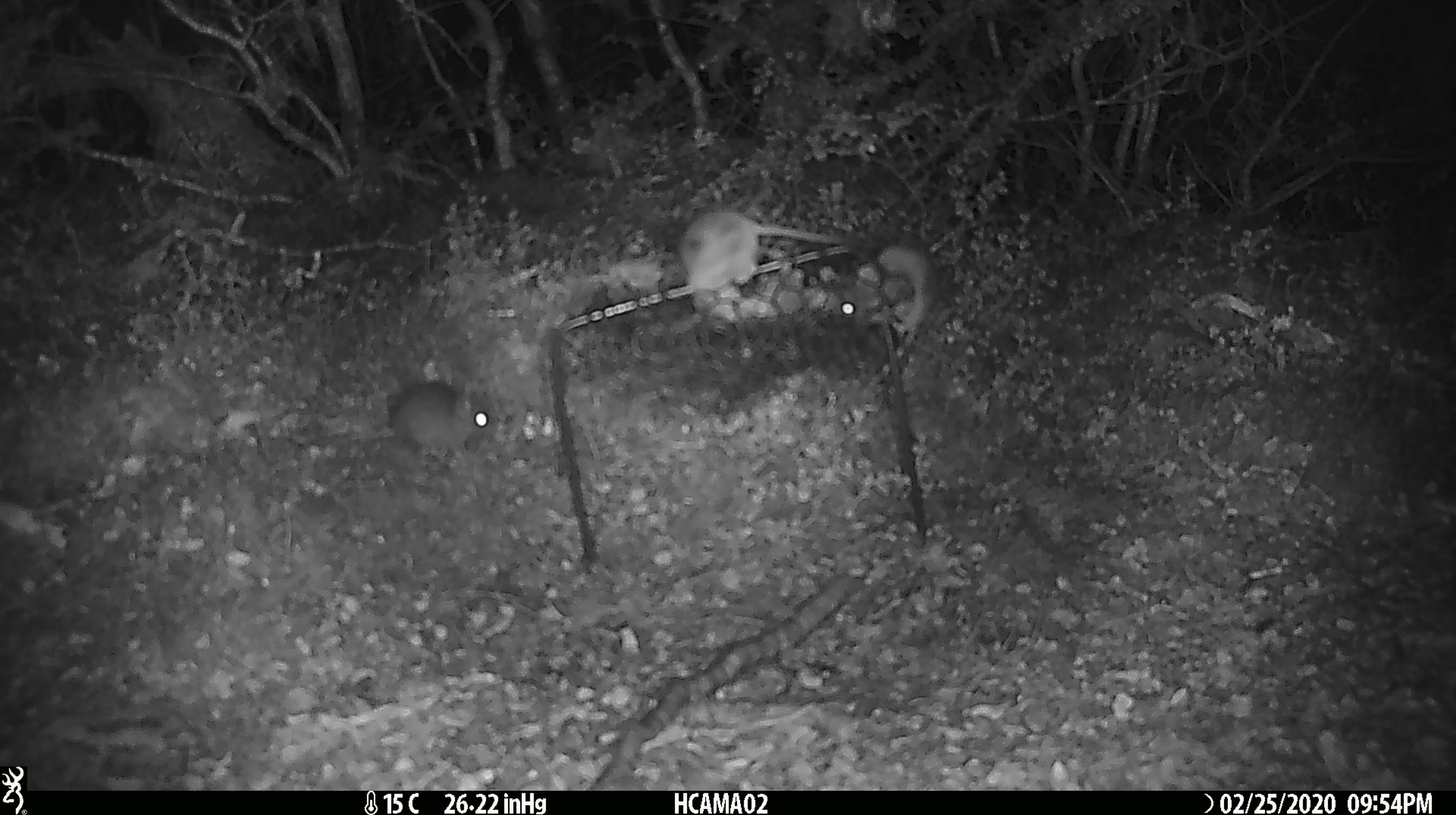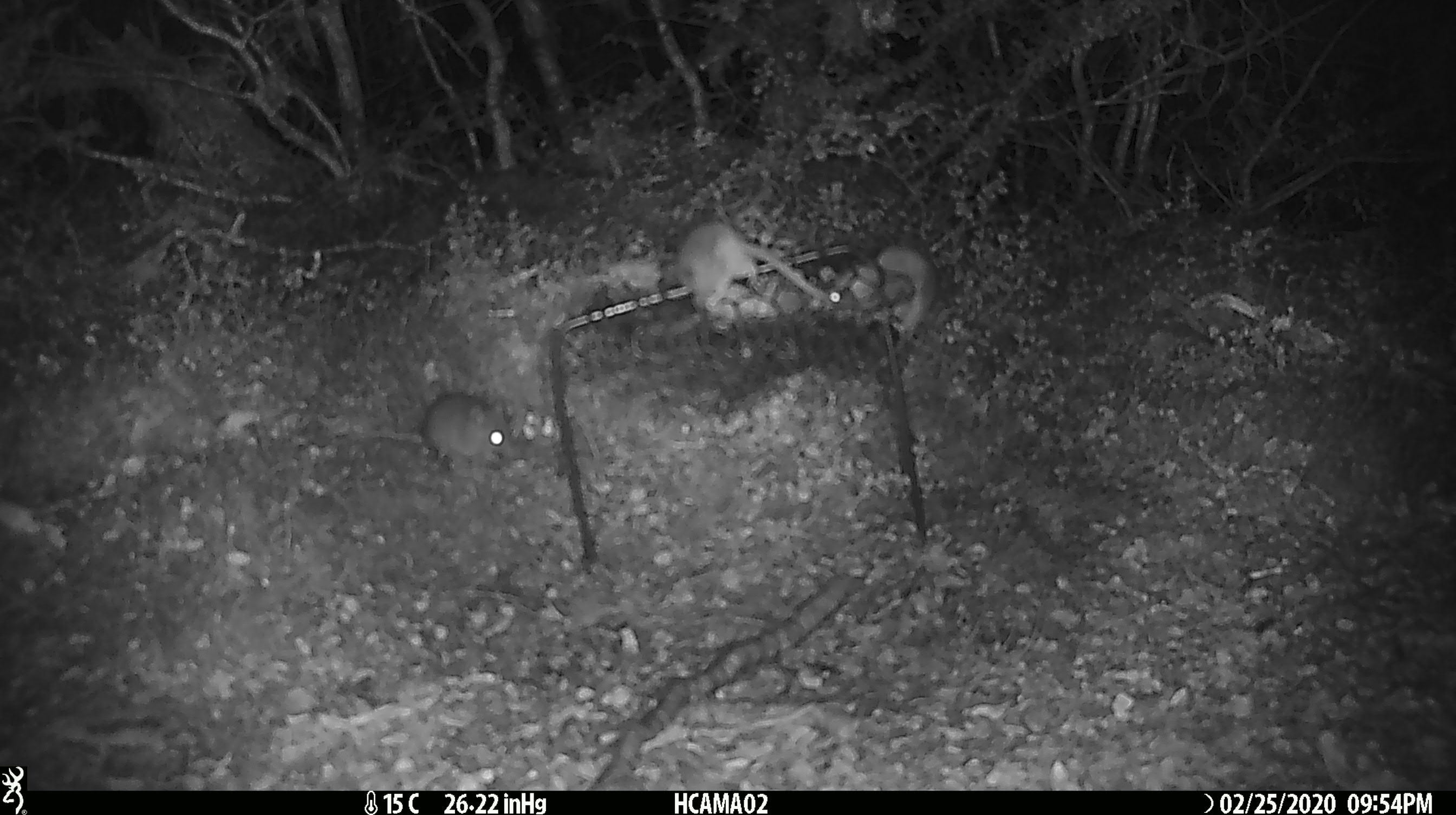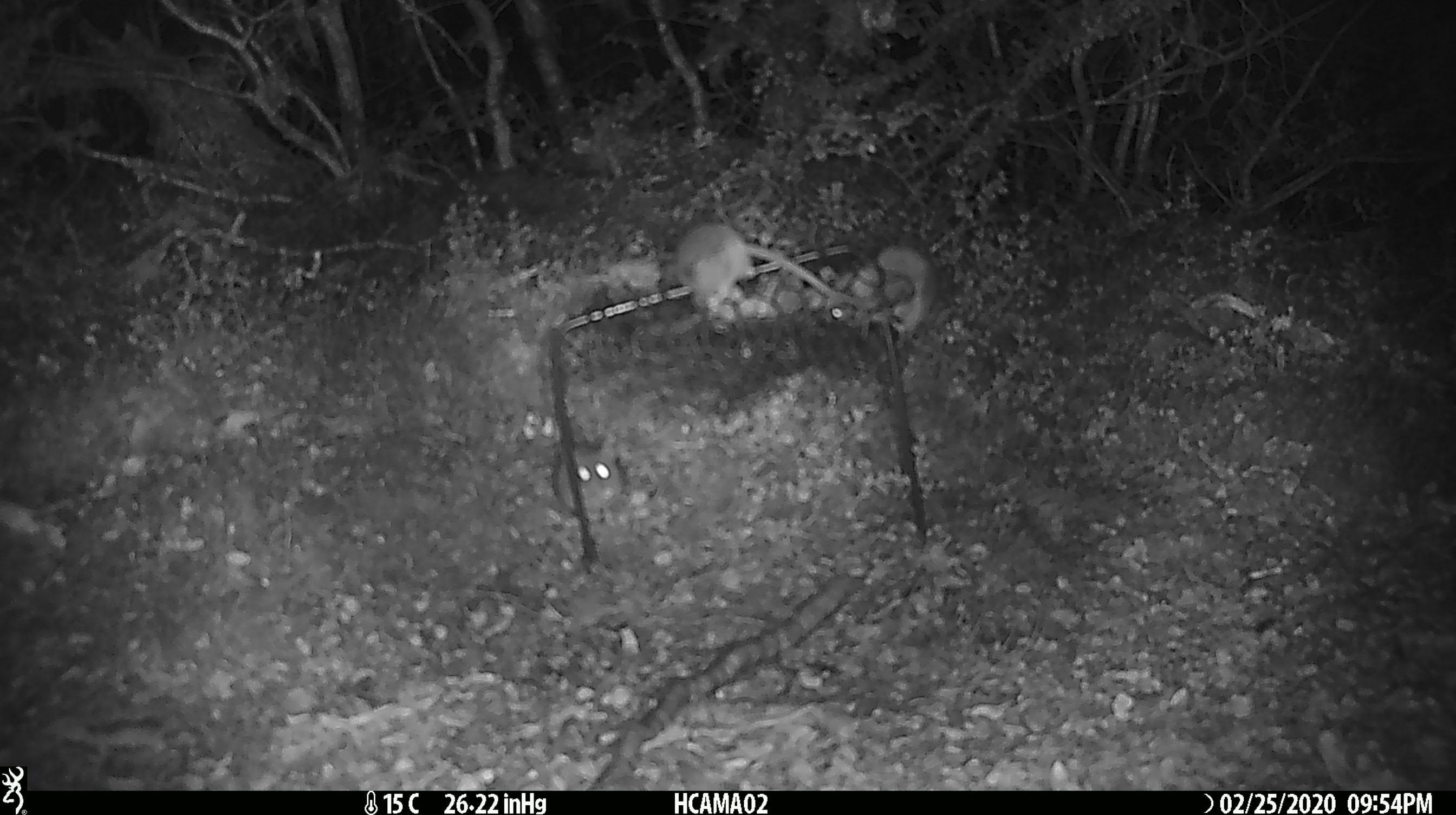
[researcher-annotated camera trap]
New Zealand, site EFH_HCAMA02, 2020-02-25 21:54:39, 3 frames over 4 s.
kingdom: Animalia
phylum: Chordata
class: Mammalia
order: Rodentia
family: Muridae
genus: Mus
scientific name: Mus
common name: mouse